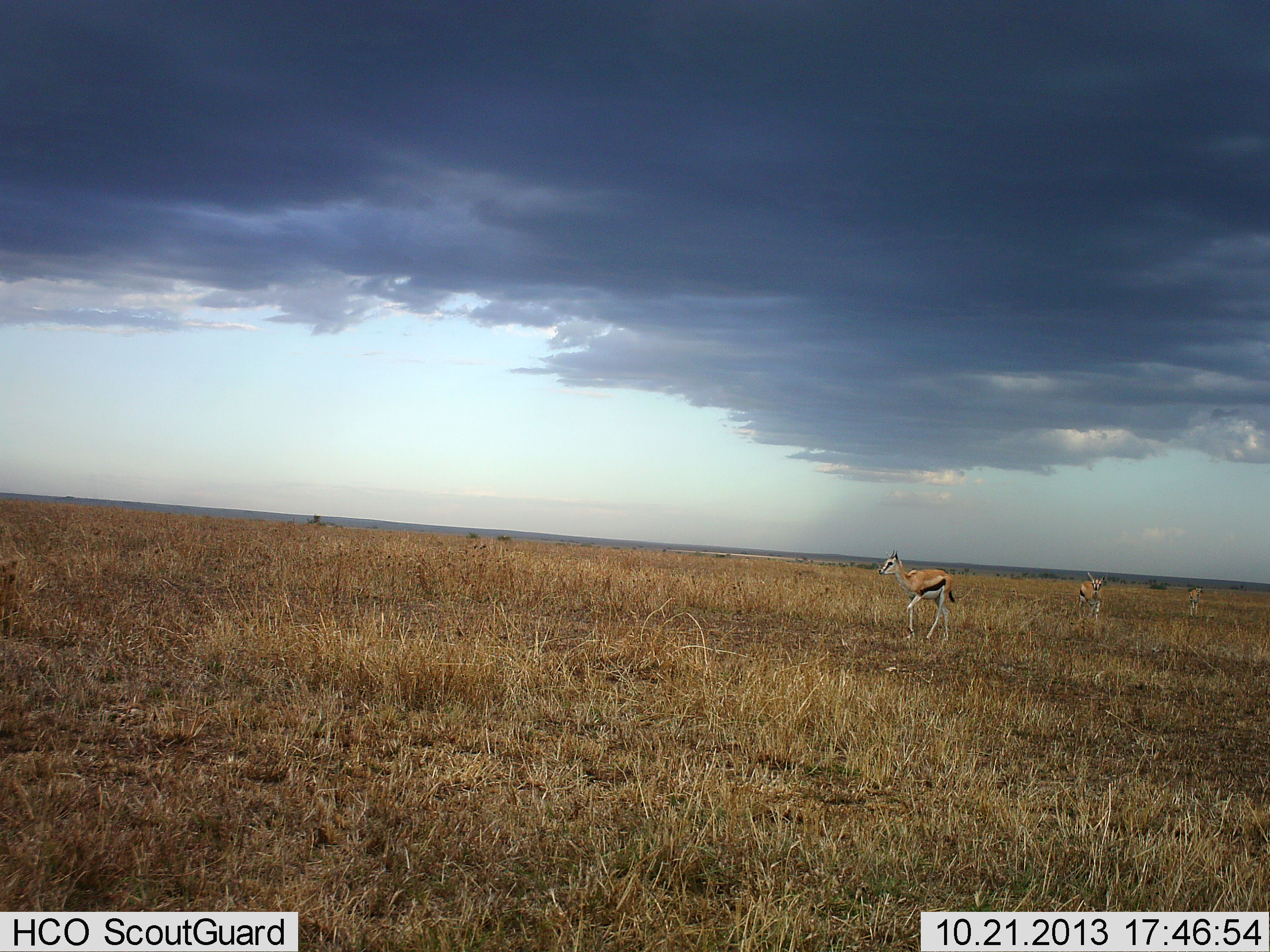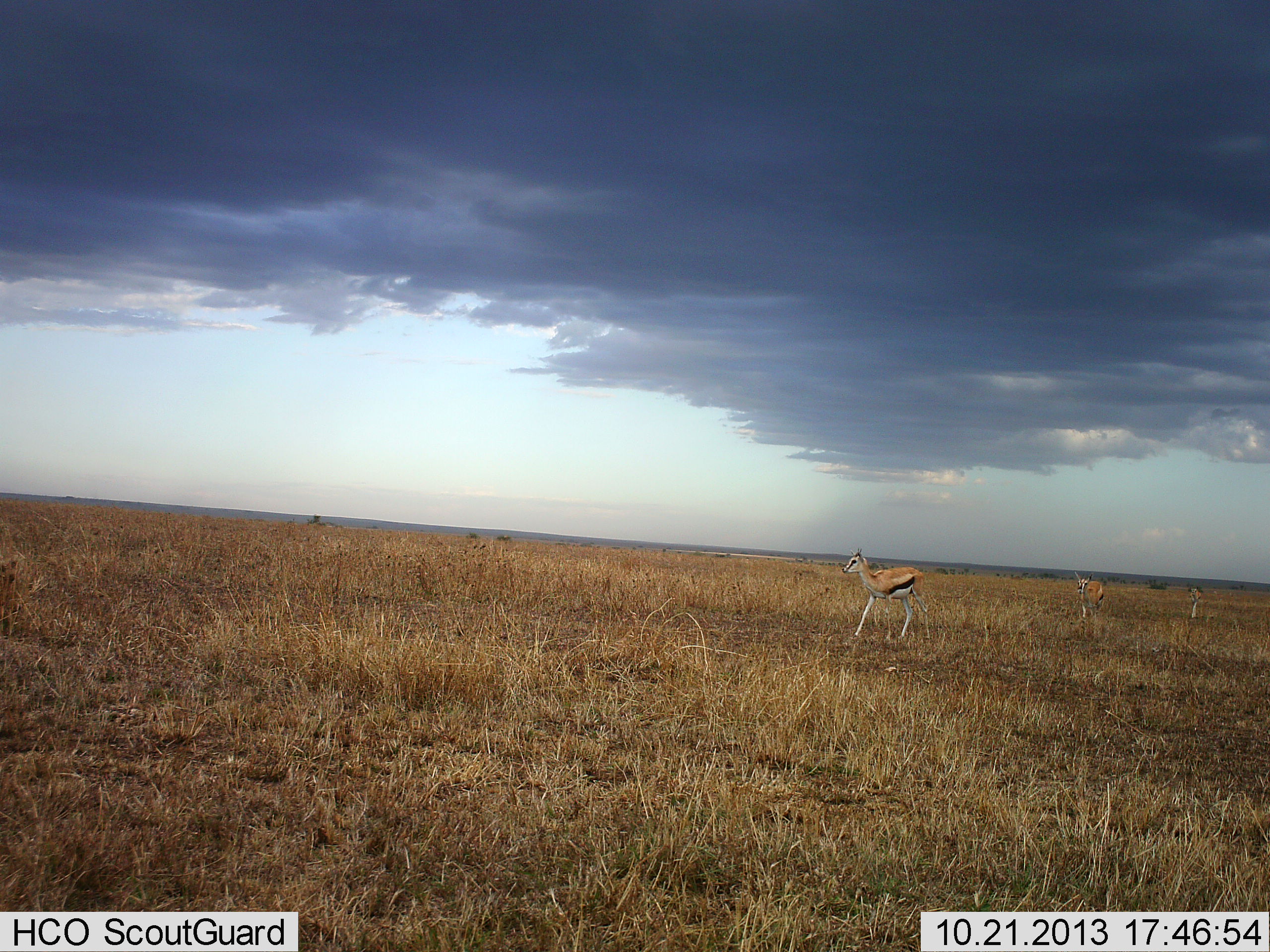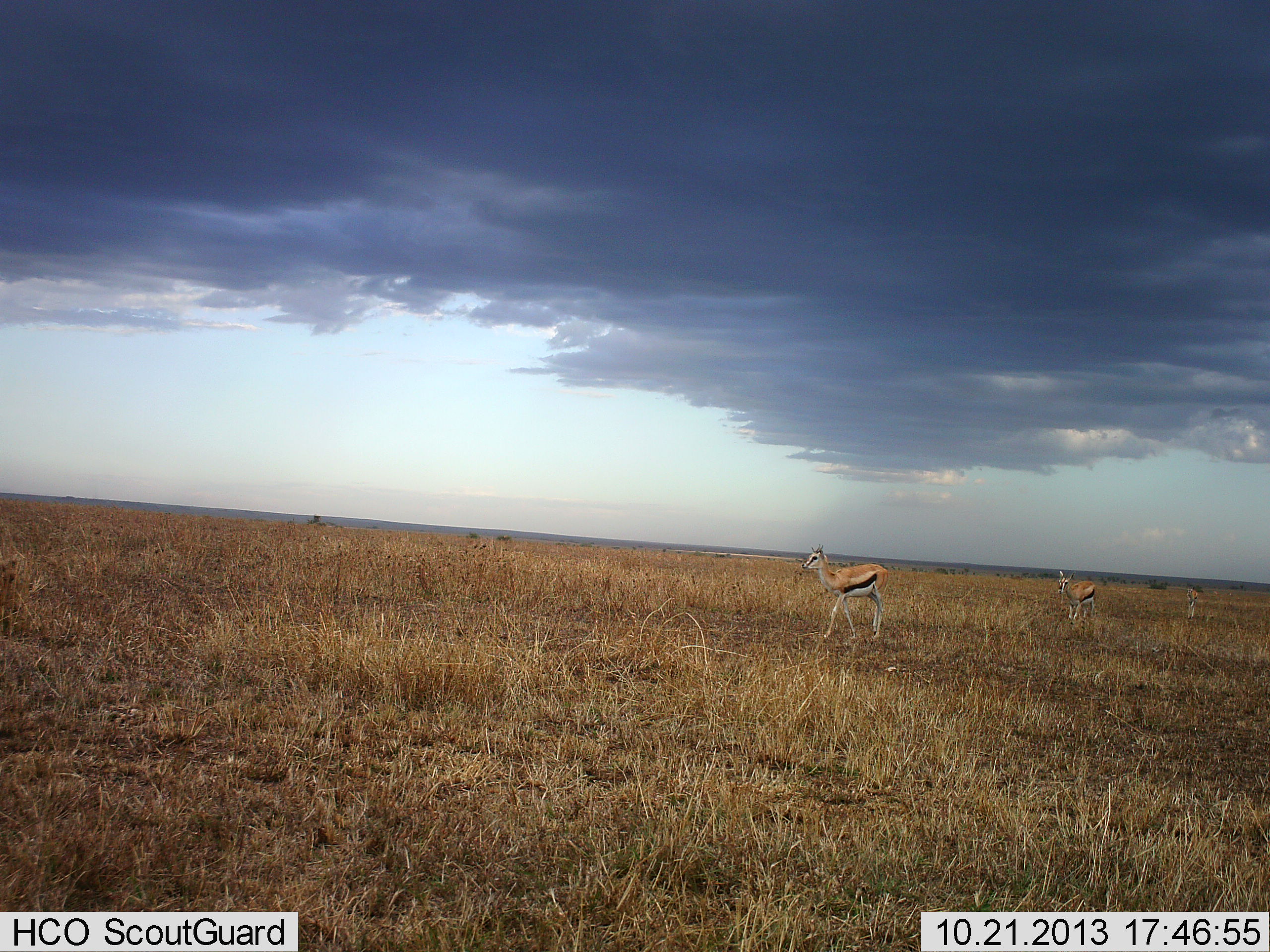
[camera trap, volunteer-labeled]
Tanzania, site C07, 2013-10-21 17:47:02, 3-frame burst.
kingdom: Animalia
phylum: Chordata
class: Mammalia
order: Artiodactyla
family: Bovidae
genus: Eudorcas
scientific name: Eudorcas thomsonii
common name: thomson's gazelle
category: gazellethomsons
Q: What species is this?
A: Gazellethomsons (thomson's gazelle) (Eudorcas thomsonii).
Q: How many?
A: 3.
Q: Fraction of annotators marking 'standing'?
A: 0%.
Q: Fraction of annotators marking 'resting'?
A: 0%.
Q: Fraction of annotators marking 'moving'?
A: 100%.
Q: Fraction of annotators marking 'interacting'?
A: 0%.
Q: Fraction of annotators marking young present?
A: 0%.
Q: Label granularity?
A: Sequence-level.